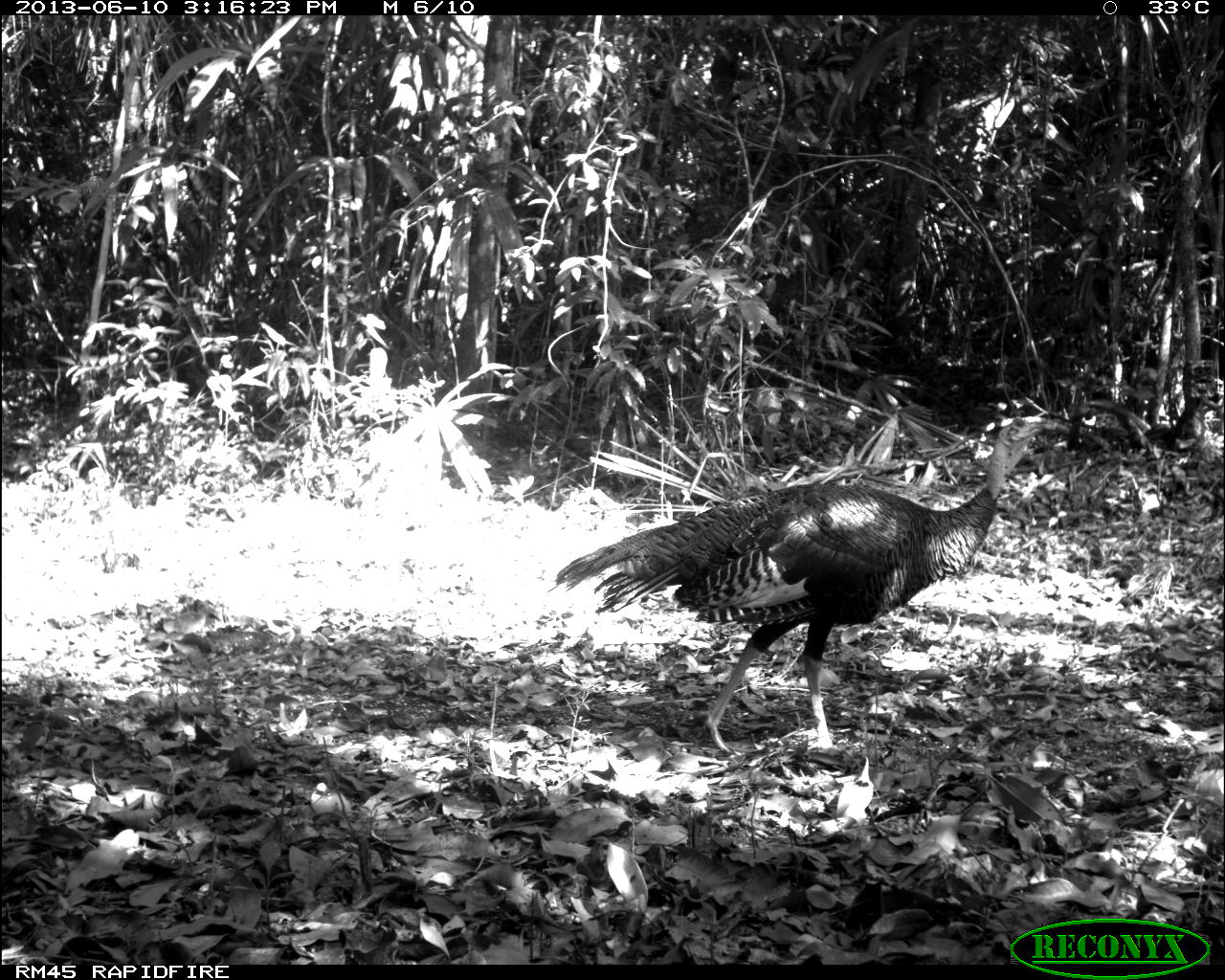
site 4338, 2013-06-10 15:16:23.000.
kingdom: Animalia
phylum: Chordata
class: Aves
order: Galliformes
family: Phasianidae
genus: Meleagris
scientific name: Meleagris ocellata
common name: ocellated turkey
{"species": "Meleagris ocellata (ocellated turkey)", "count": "1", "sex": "male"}